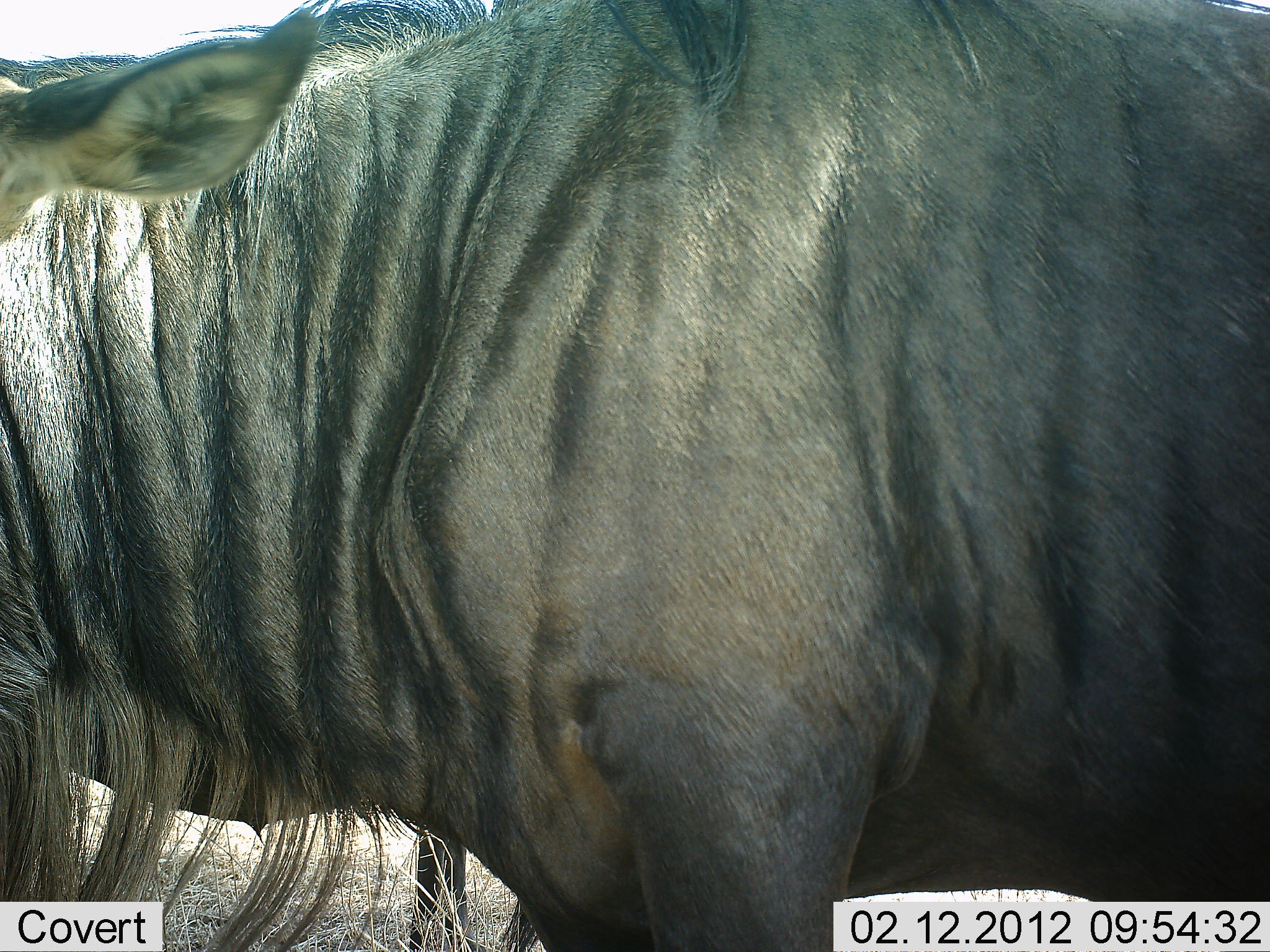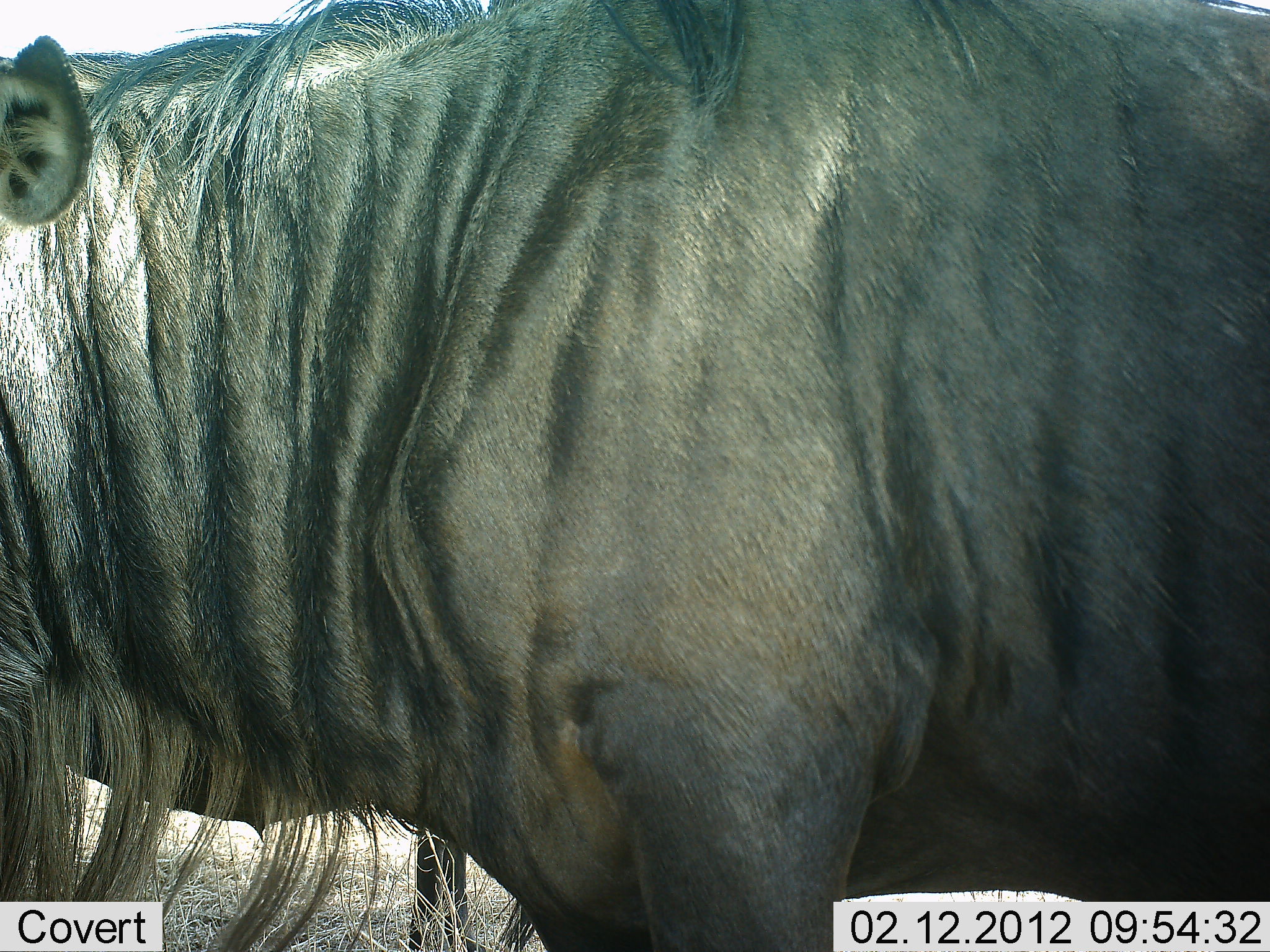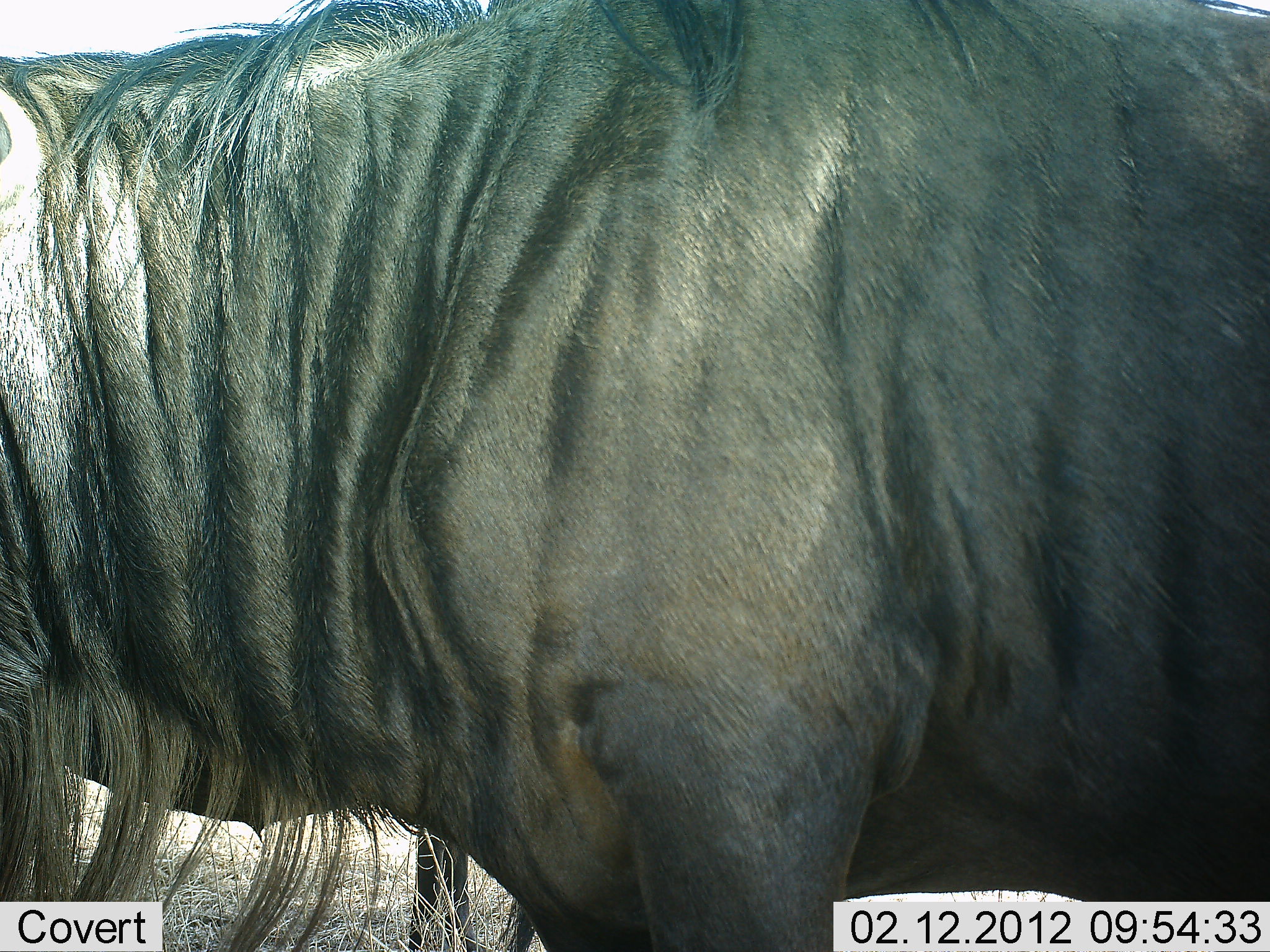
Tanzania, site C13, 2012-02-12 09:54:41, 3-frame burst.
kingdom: Animalia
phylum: Chordata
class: Mammalia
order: Artiodactyla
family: Bovidae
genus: Connochaetes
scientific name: Connochaetes taurinus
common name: blue wildebeest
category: wildebeest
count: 1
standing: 96%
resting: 0%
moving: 4%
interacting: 0%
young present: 0%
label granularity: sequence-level